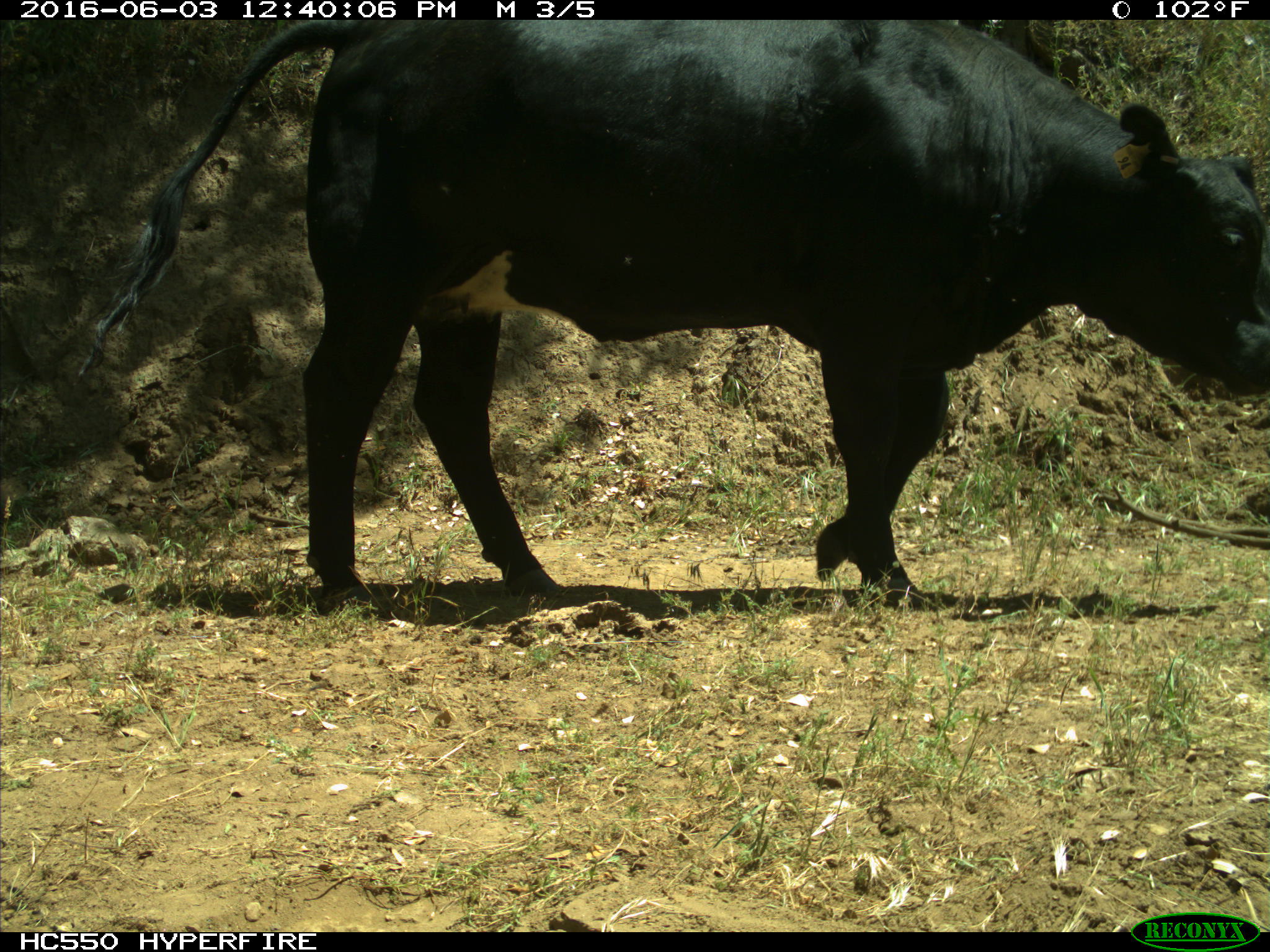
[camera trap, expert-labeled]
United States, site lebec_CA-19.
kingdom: Animalia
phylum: Chordata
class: Mammalia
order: Artiodactyla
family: Bovidae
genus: Bos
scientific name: Bos taurus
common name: domestic cow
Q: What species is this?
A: Bos taurus (domestic cow).